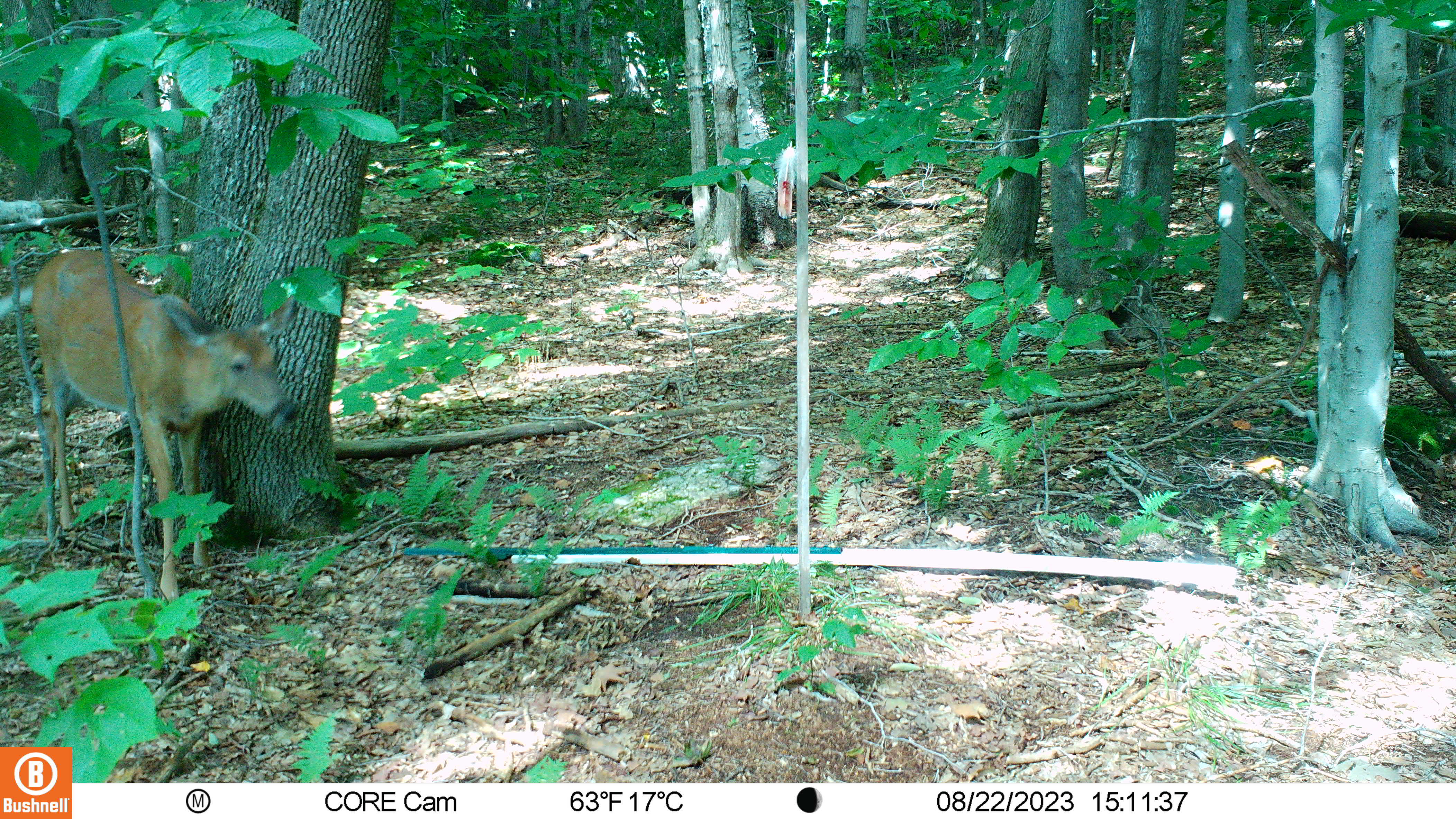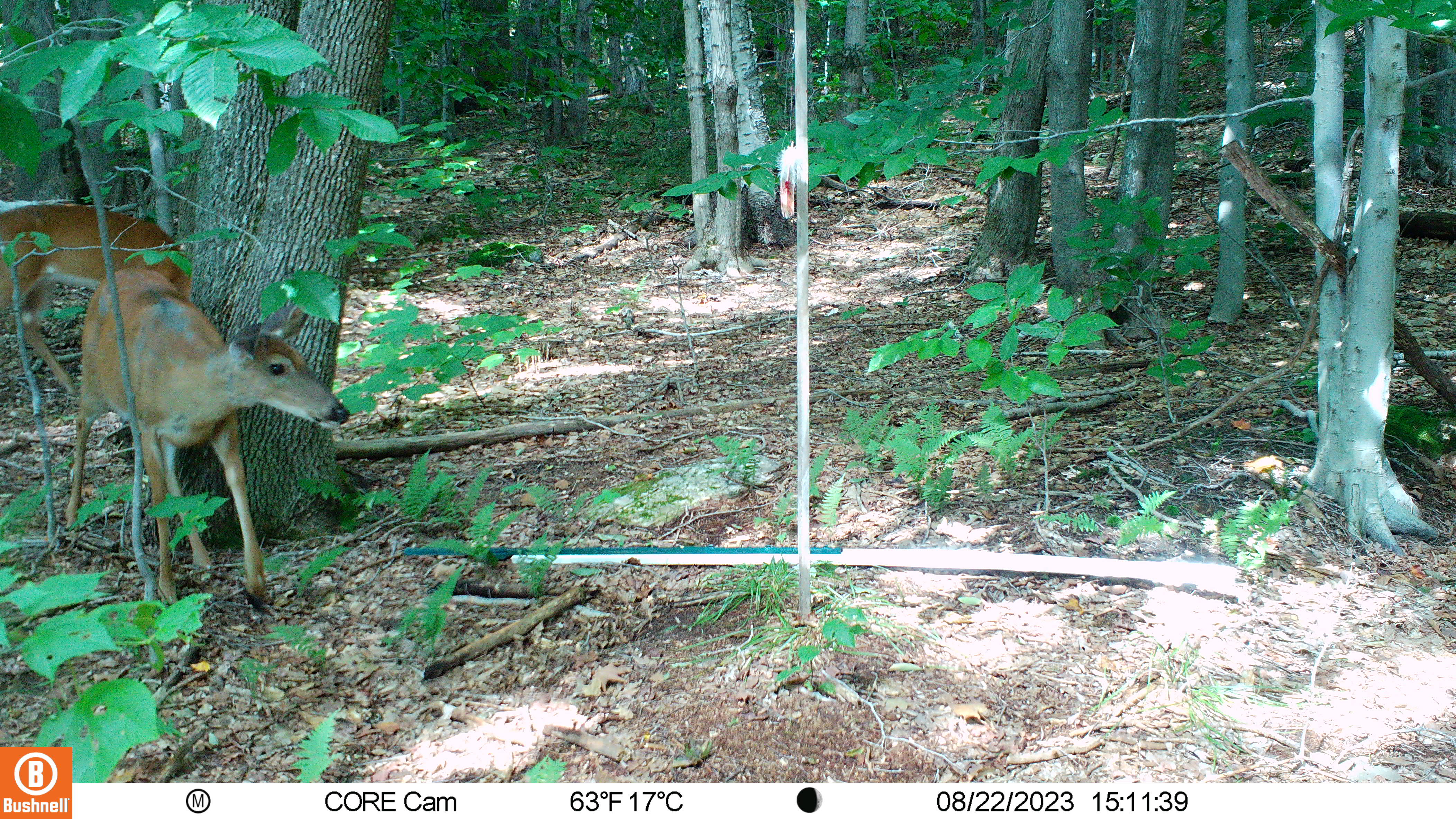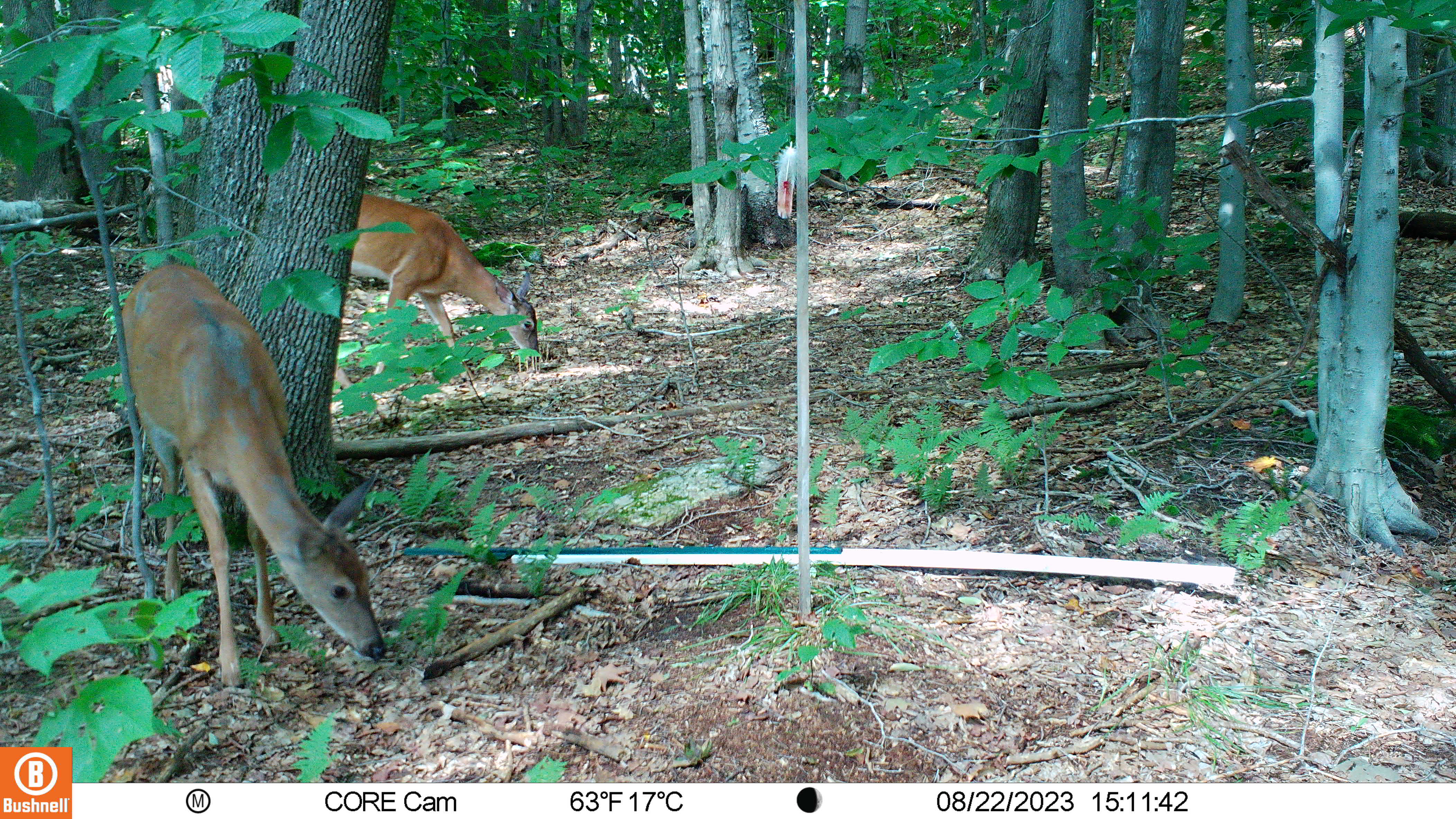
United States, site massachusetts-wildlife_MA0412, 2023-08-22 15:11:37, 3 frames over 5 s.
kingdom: Animalia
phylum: Chordata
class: Mammalia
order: Artiodactyla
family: Cervidae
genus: Odocoileus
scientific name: Odocoileus virginianus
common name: white-tailed deer